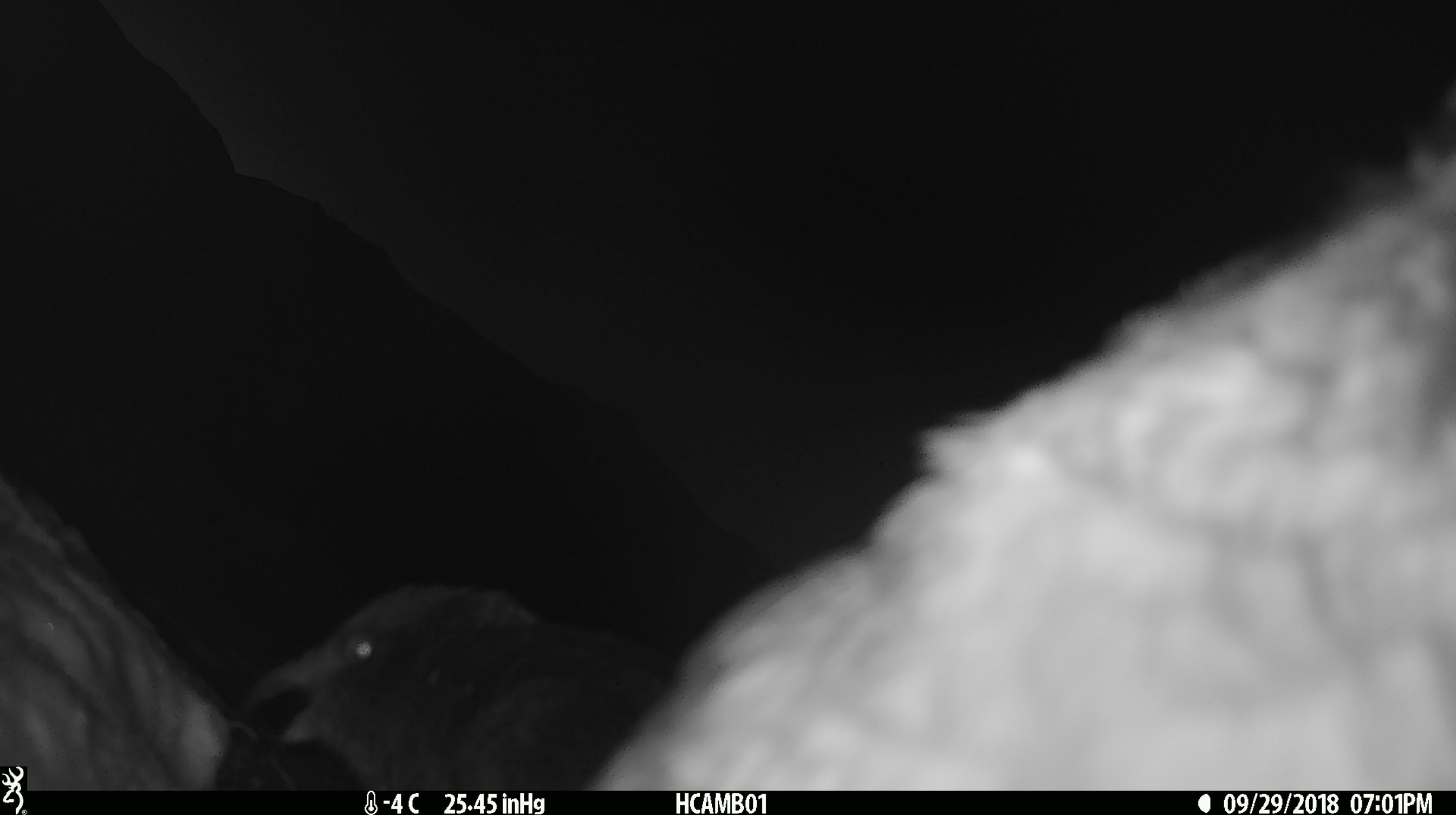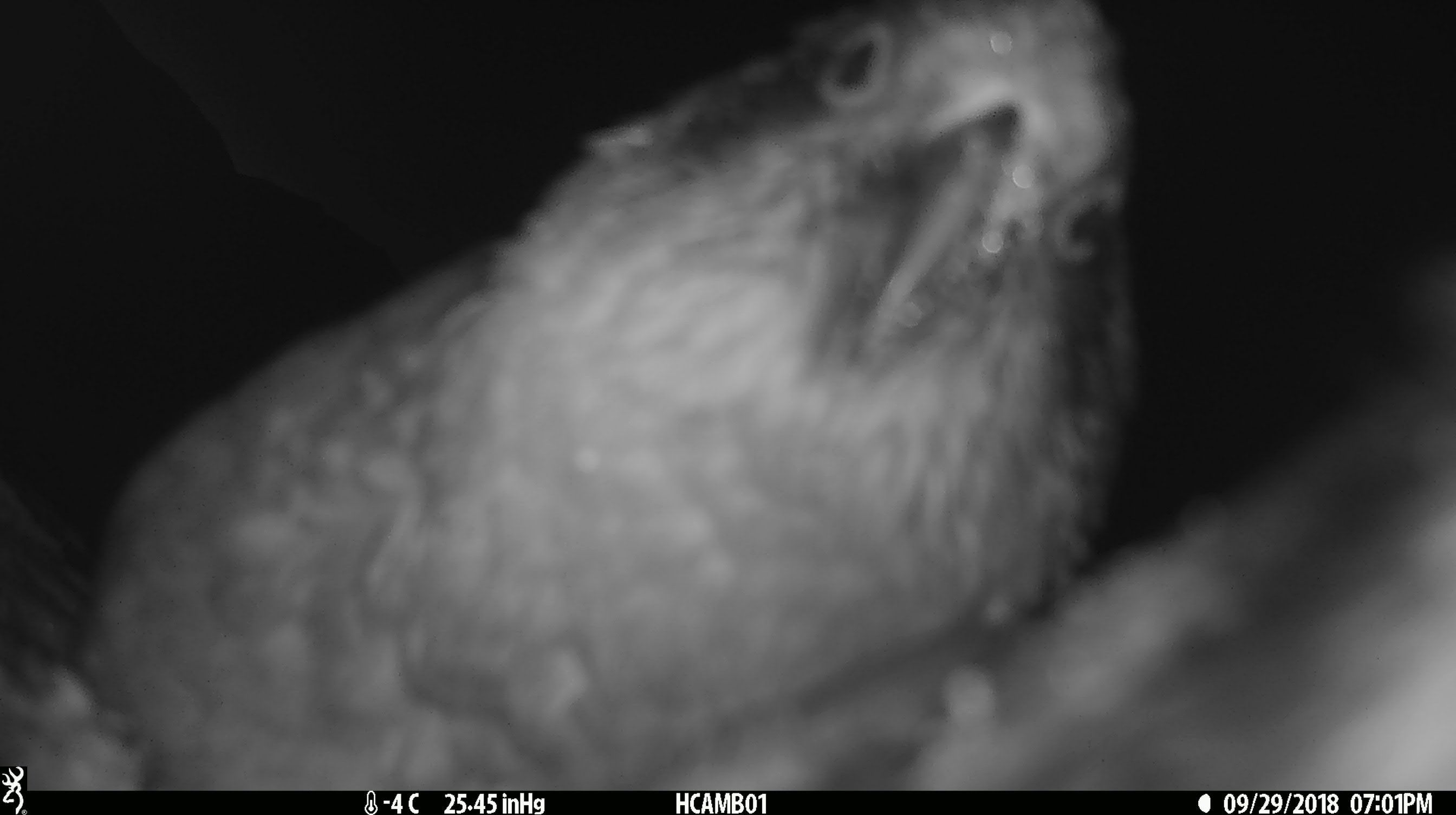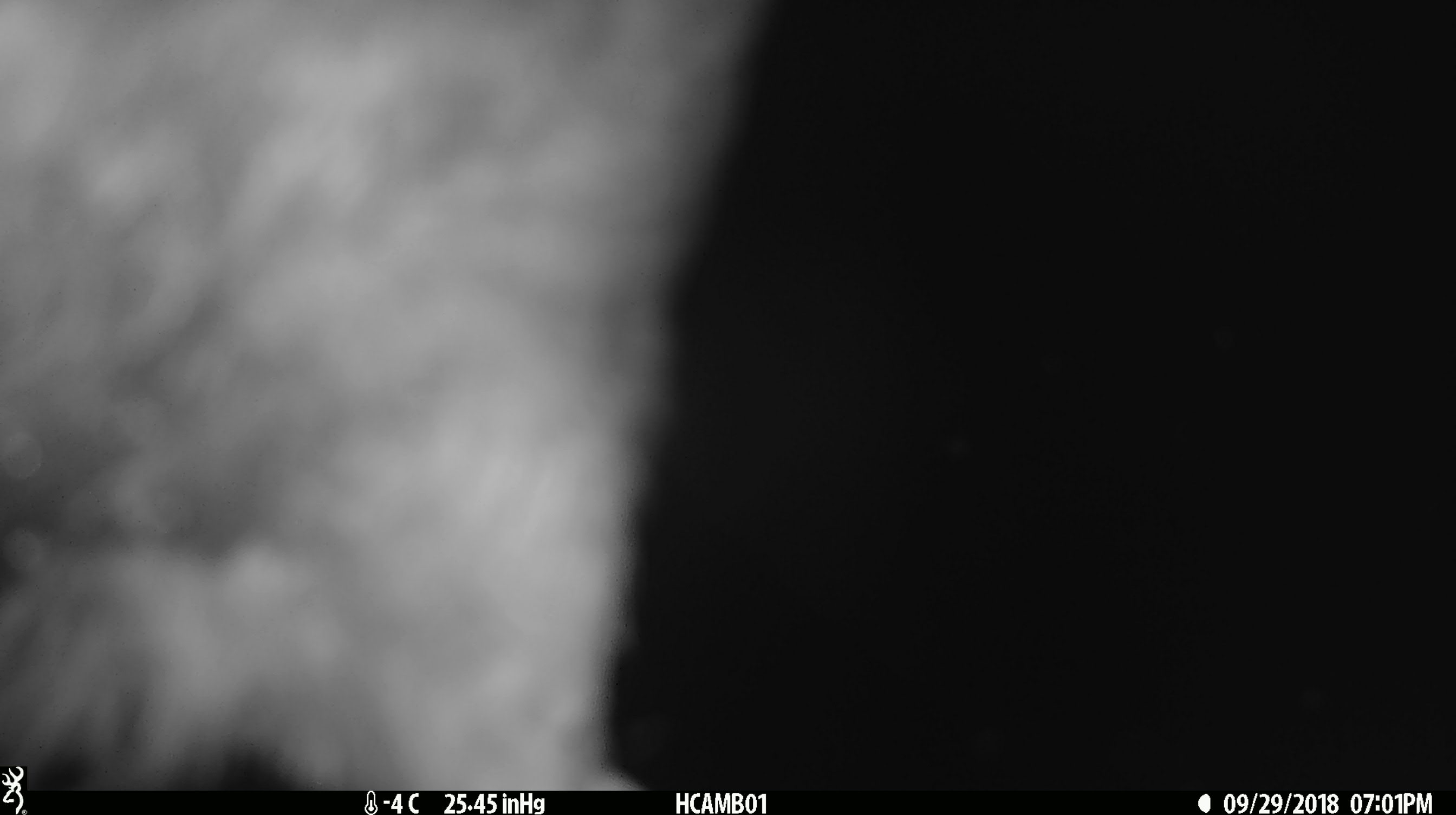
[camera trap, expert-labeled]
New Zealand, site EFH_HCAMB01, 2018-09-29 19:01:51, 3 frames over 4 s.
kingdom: Animalia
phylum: Chordata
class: Aves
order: Psittaciformes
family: Strigopidae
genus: Nestor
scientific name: Nestor notabilis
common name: kea